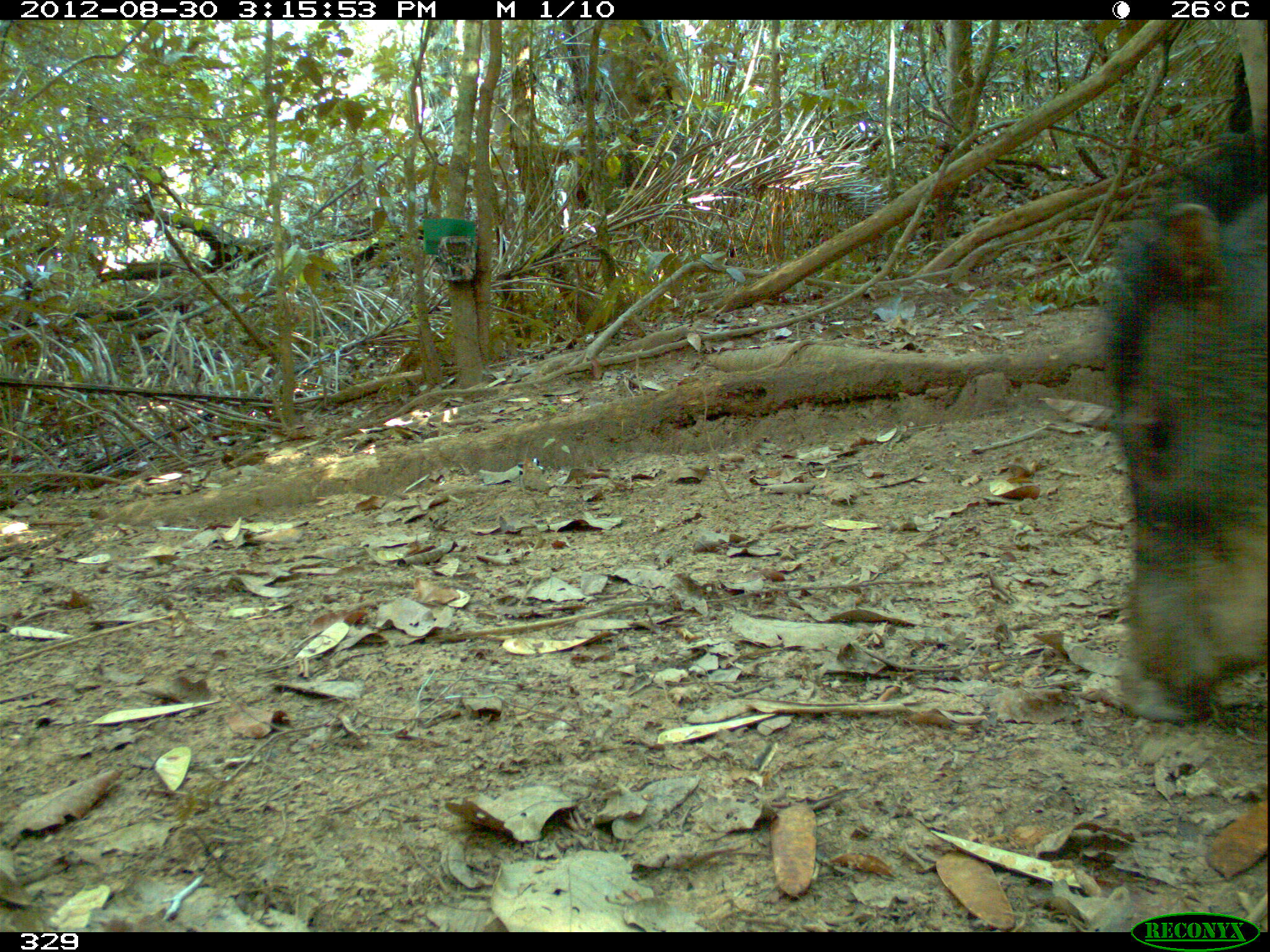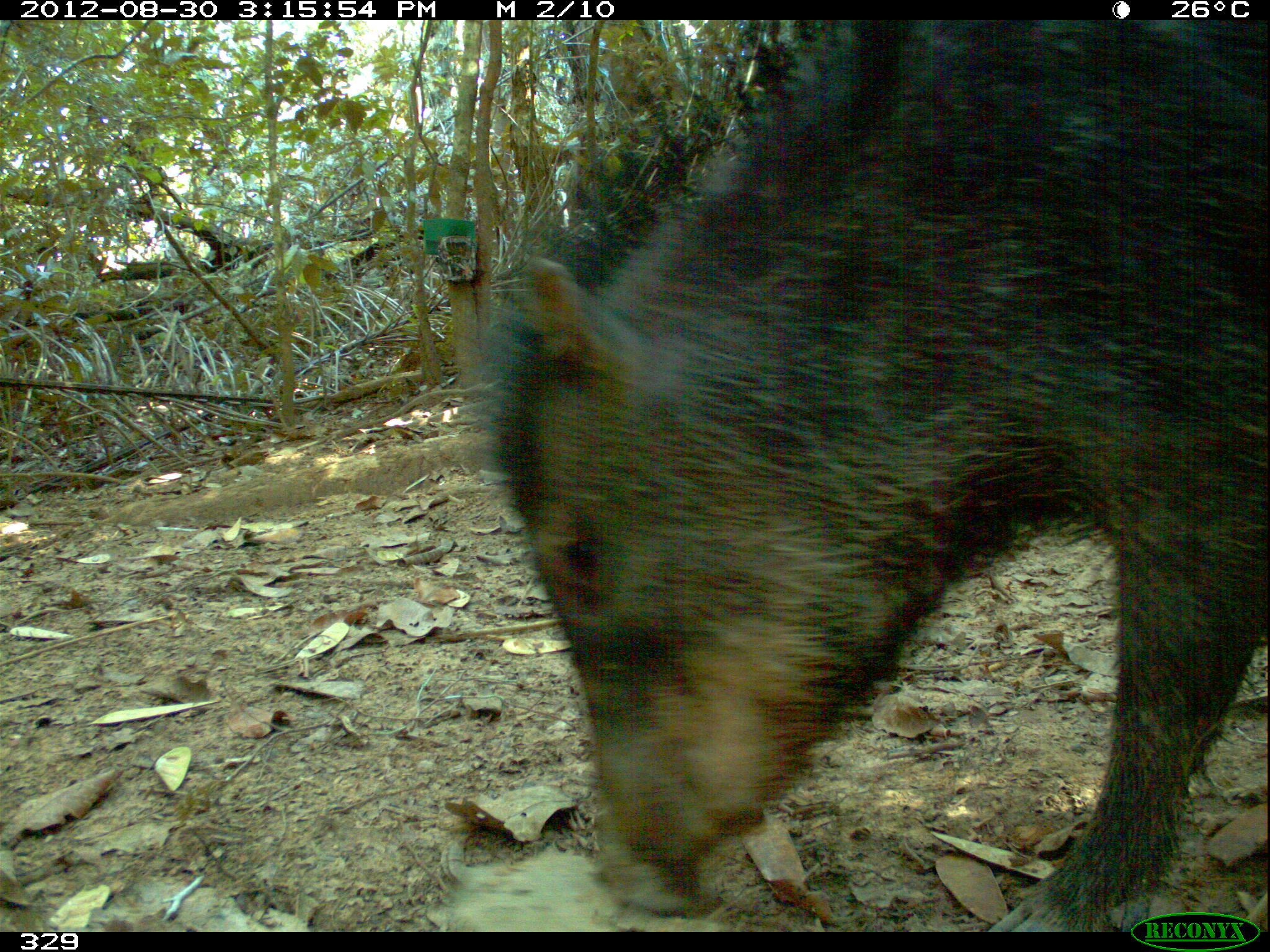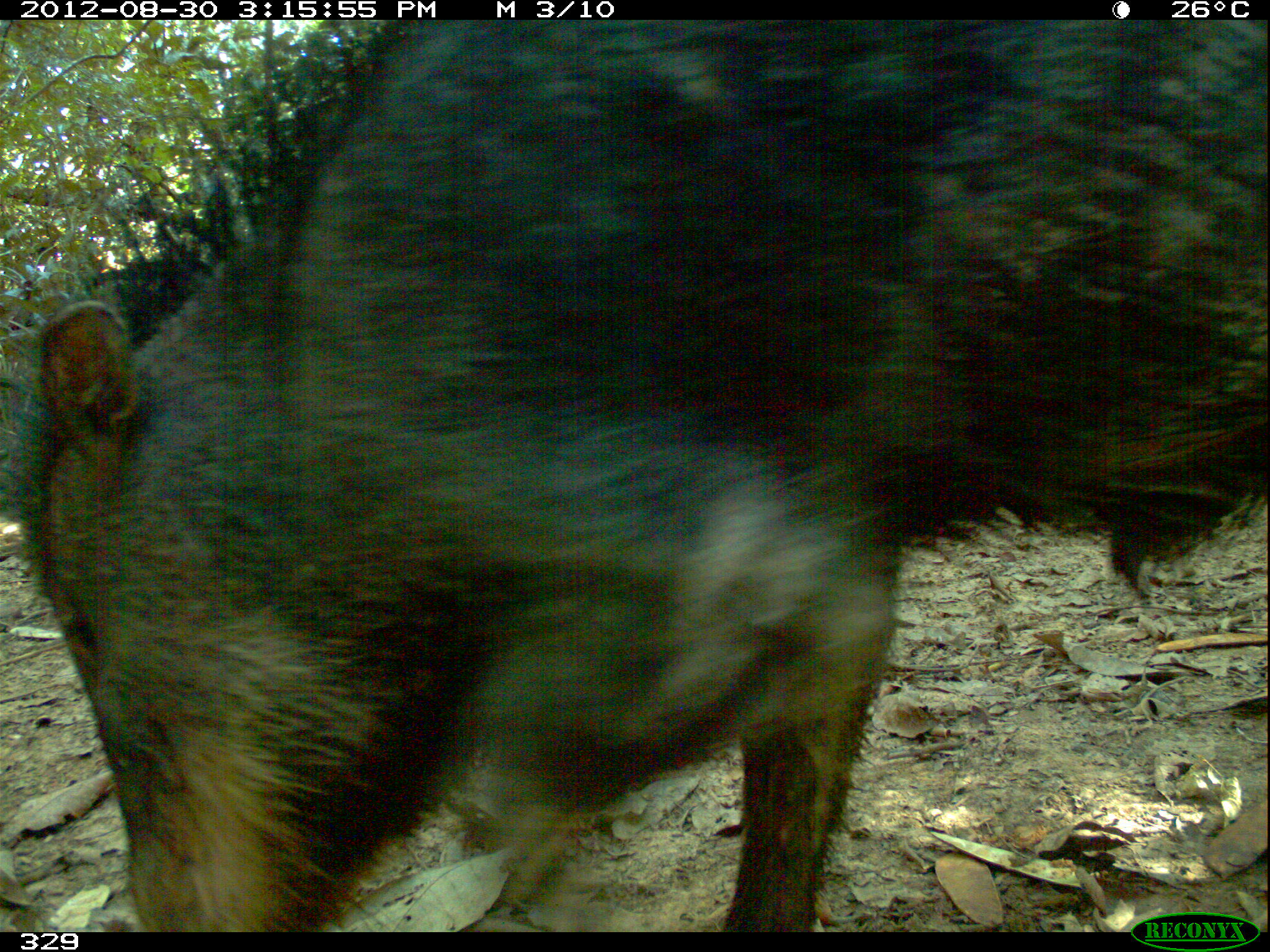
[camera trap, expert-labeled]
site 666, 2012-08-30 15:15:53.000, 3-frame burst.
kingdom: Animalia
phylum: Chordata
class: Mammalia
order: Artiodactyla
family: Tayassuidae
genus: Tayassu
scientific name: Tayassu pecari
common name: white-lipped peccary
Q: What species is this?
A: Tayassu pecari (white-lipped peccary).